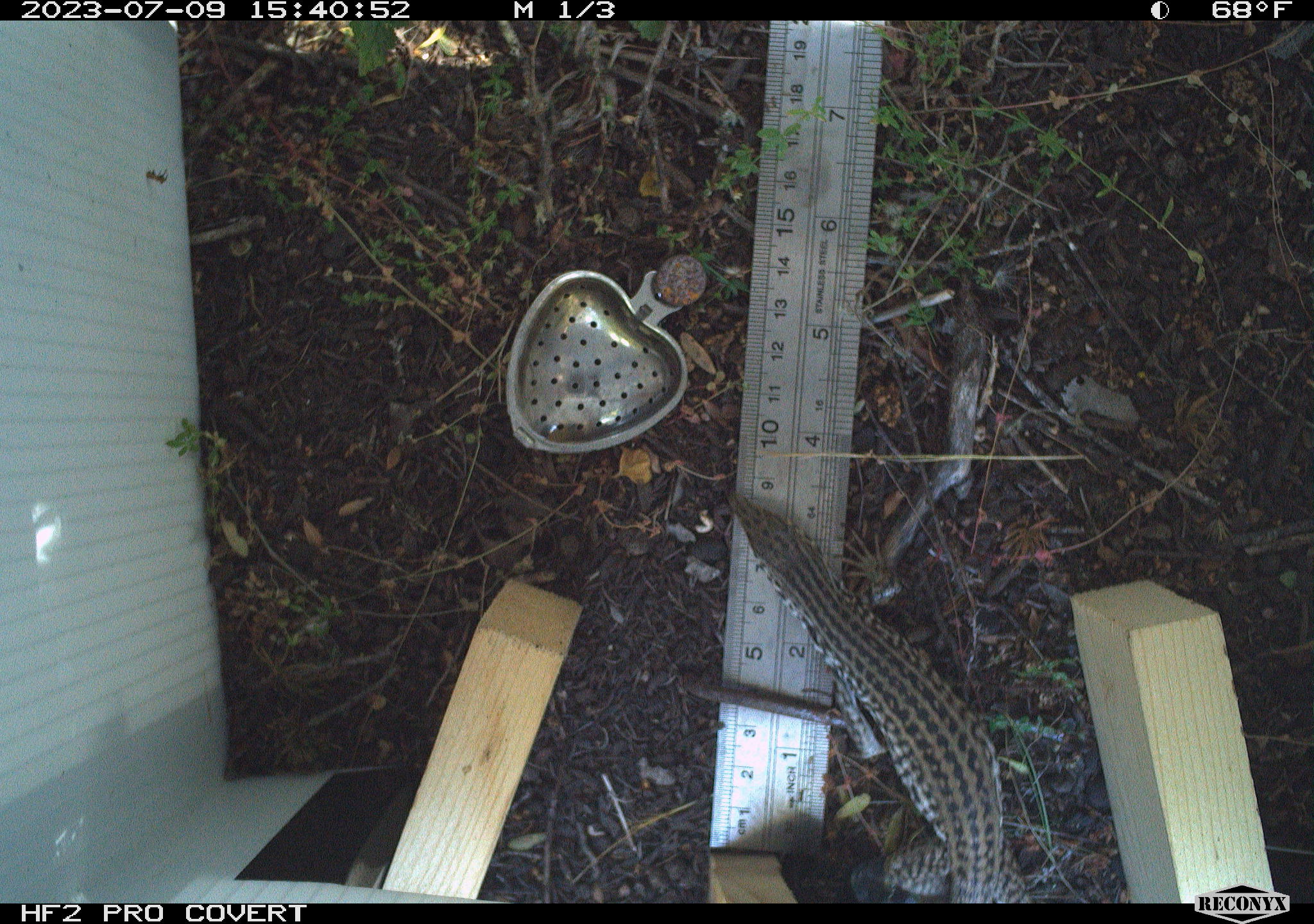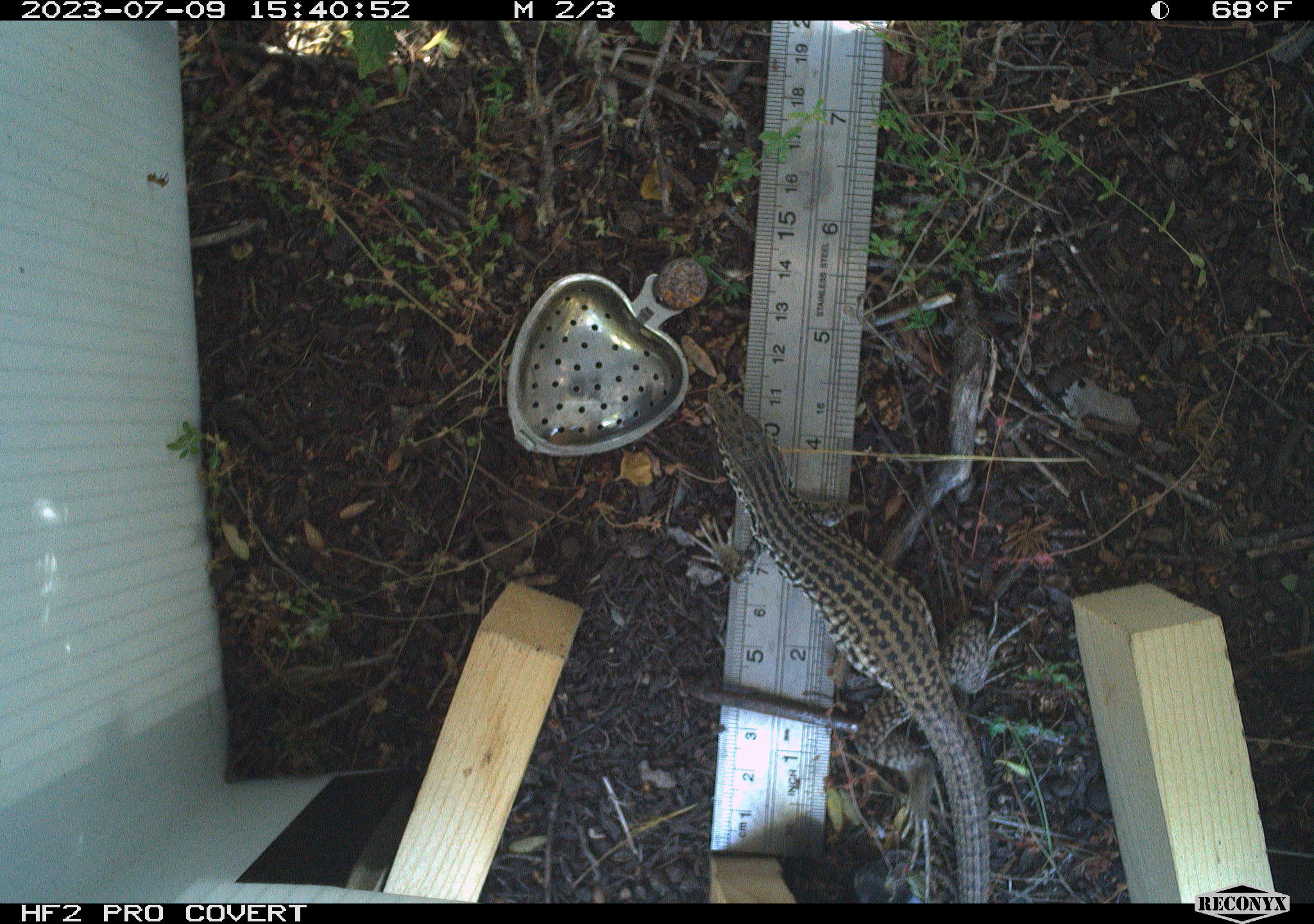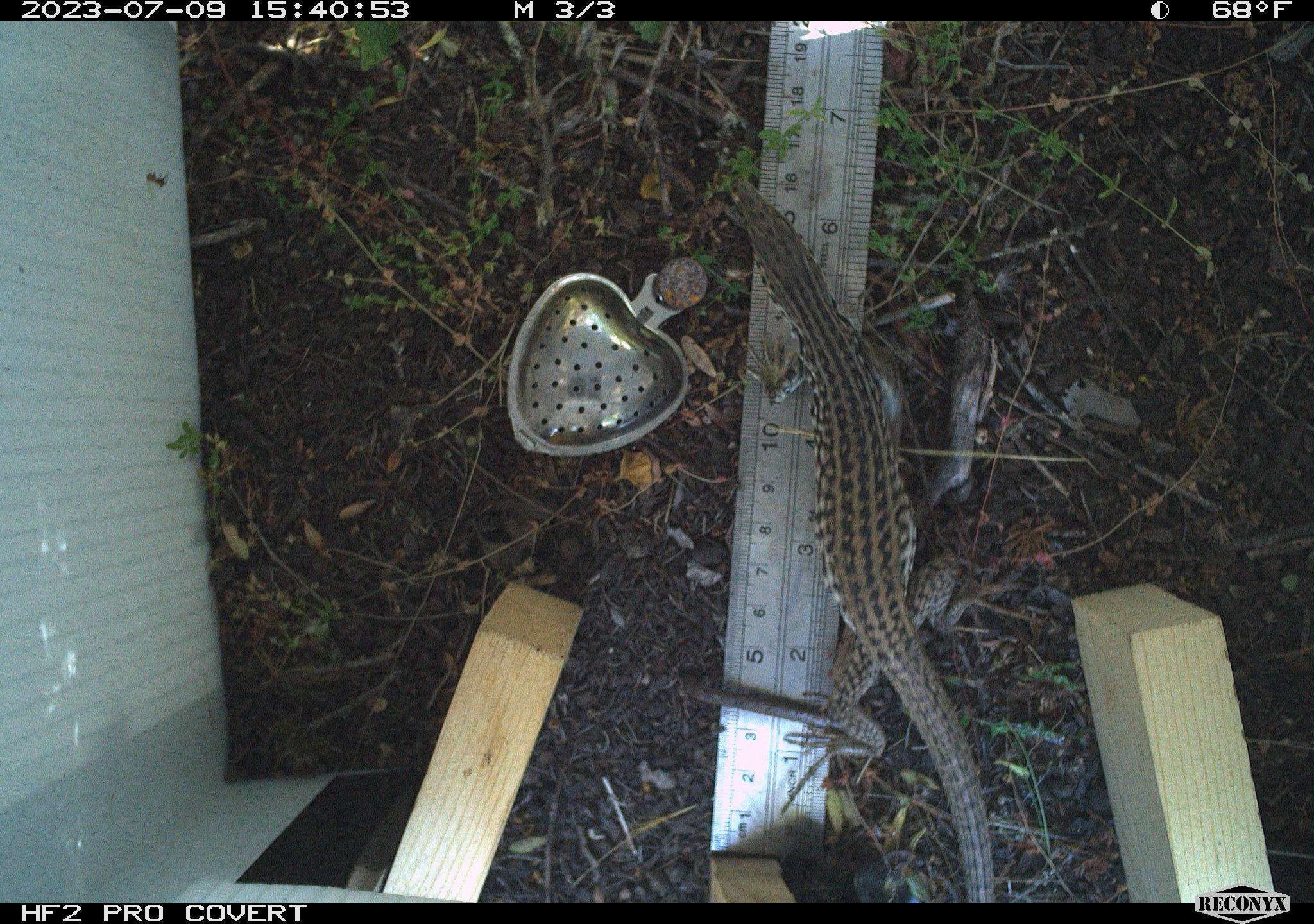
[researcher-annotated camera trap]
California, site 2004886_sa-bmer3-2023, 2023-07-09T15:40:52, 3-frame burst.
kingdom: Animalia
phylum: Chordata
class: Reptilia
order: Squamata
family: Teiidae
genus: Aspidoscelis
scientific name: Aspidoscelis tigris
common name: western whiptail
Western whiptail (Aspidoscelis tigris).